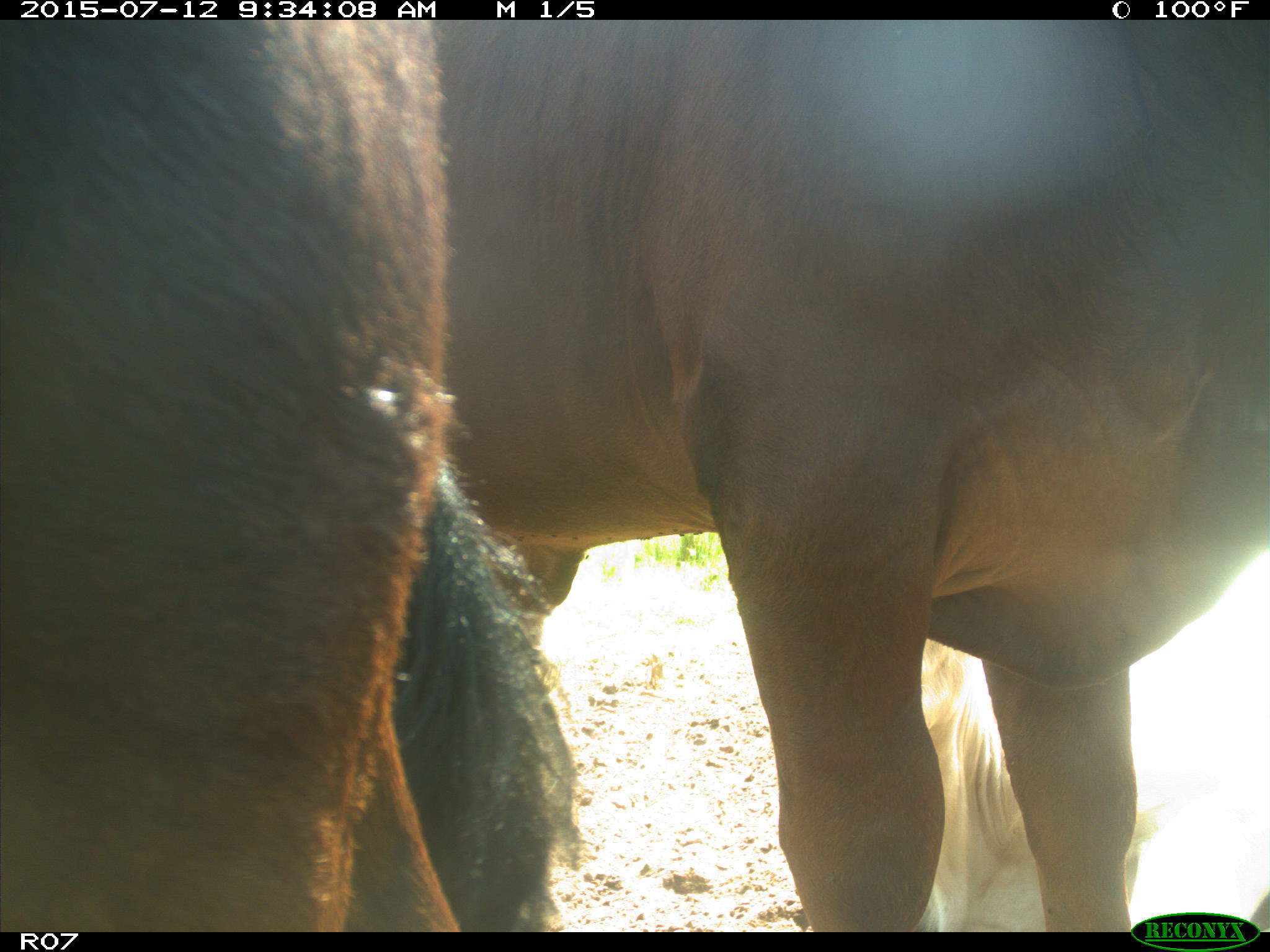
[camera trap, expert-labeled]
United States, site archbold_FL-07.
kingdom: Animalia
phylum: Chordata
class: Mammalia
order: Artiodactyla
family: Bovidae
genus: Bos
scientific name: Bos taurus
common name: domestic cow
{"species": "Bos taurus (domestic cow)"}